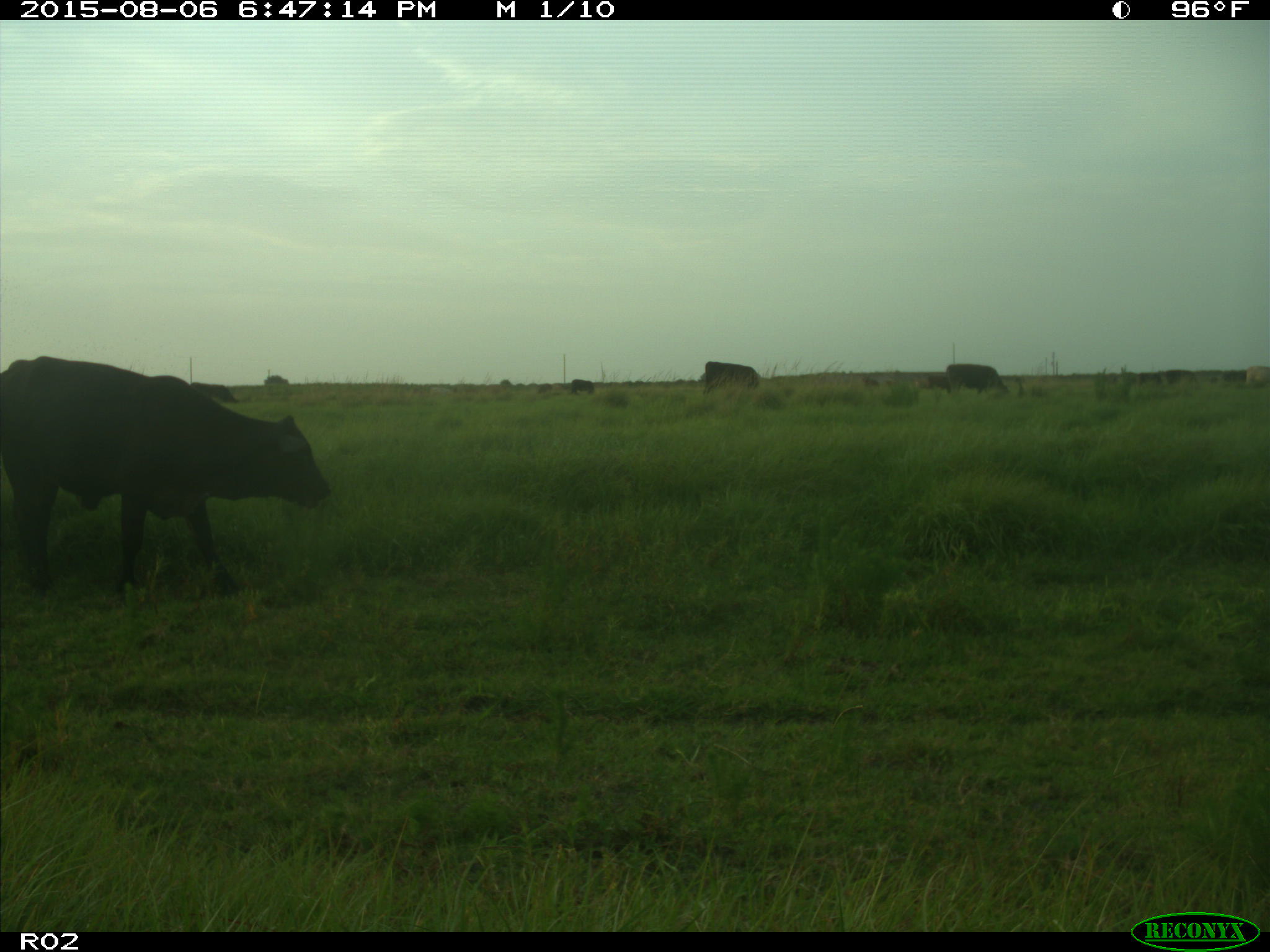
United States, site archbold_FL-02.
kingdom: Animalia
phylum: Chordata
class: Mammalia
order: Artiodactyla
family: Bovidae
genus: Bos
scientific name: Bos taurus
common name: domestic cow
Bos taurus (domestic cow).